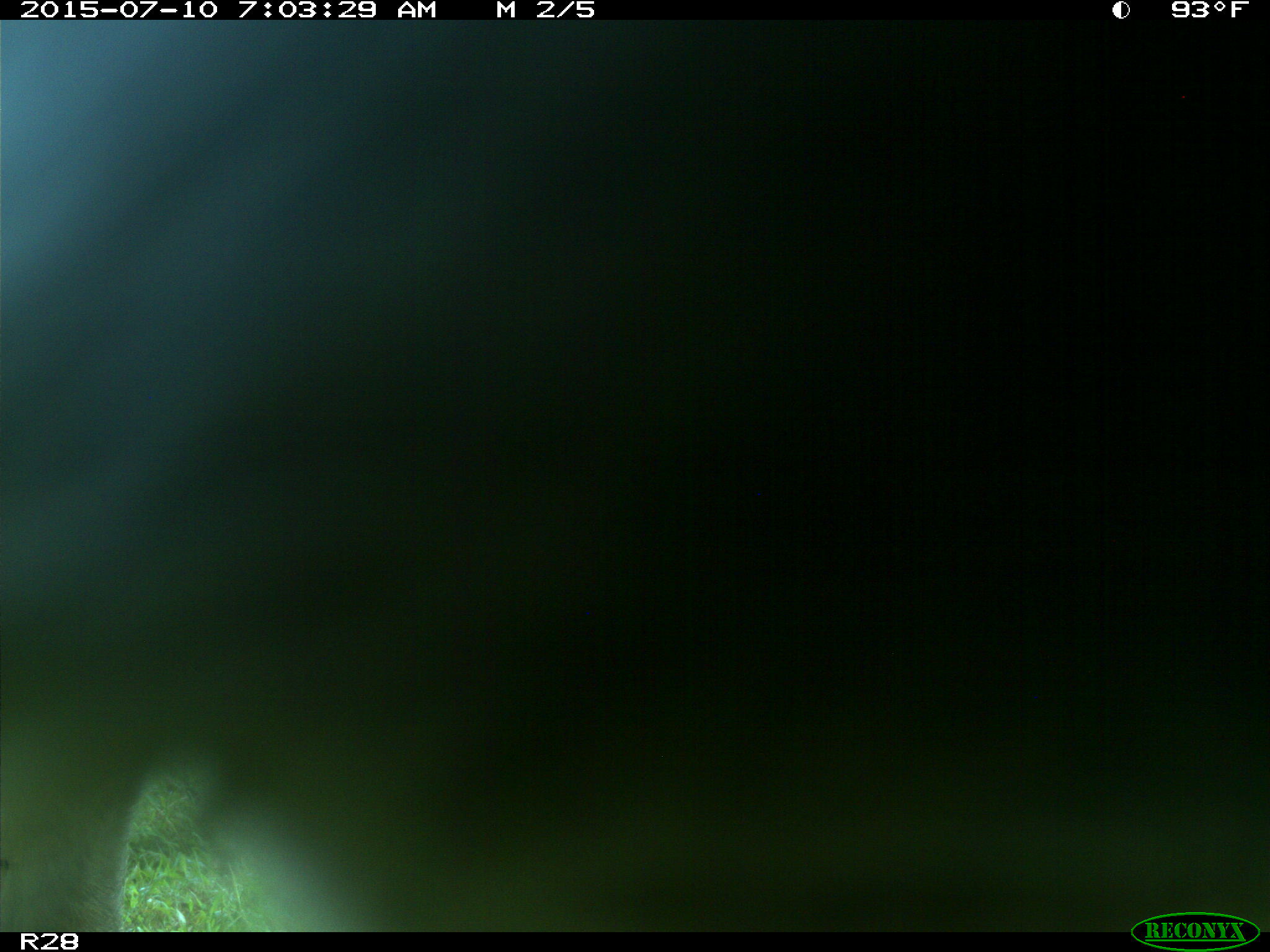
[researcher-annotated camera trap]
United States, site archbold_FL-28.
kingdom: Animalia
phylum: Chordata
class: Mammalia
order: Artiodactyla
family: Bovidae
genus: Bos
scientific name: Bos taurus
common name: domestic cow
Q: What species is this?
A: Bos taurus (domestic cow).